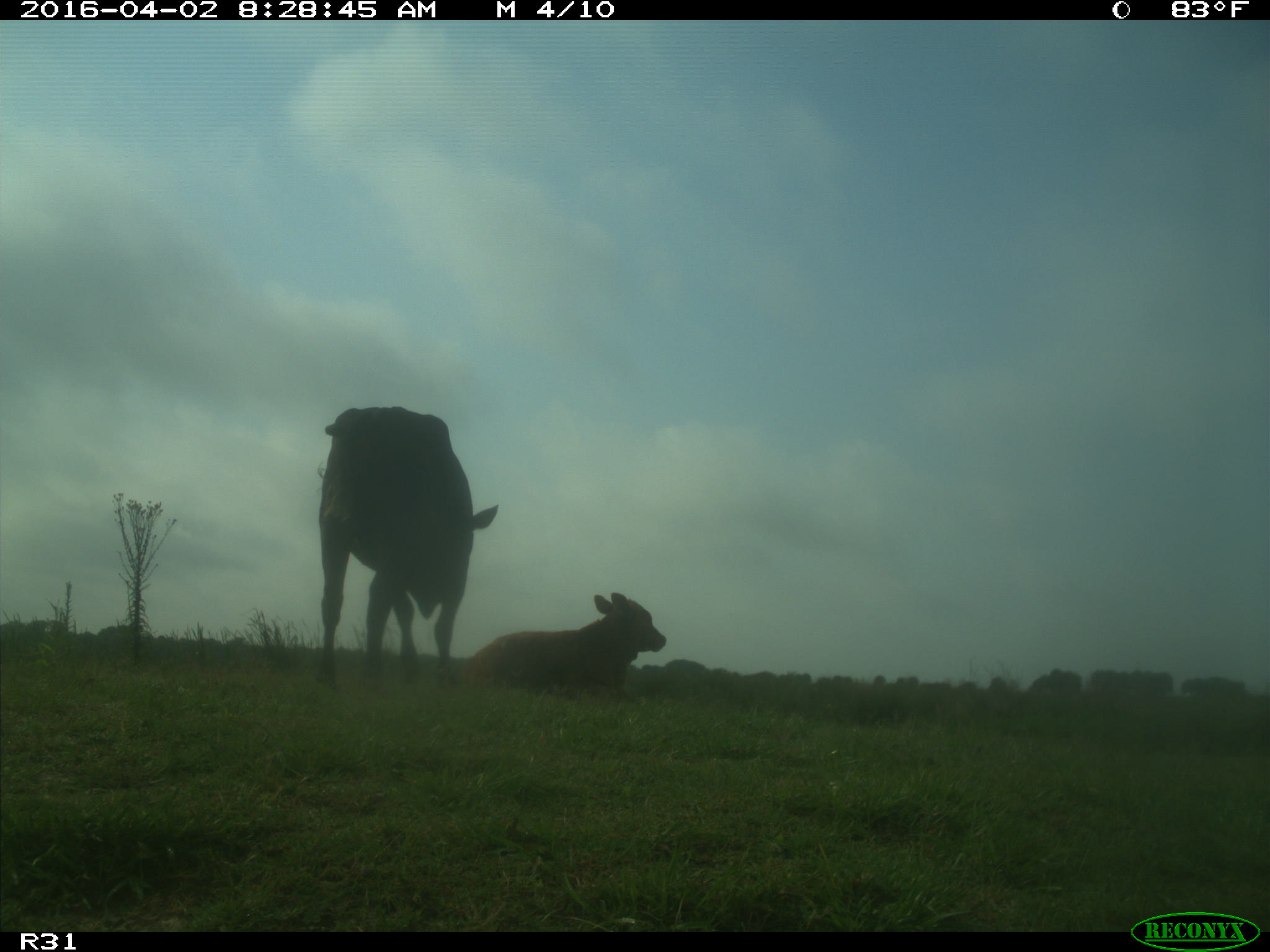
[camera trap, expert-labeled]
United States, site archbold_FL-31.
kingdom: Animalia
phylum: Chordata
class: Mammalia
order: Artiodactyla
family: Bovidae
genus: Bos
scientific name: Bos taurus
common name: domestic cow